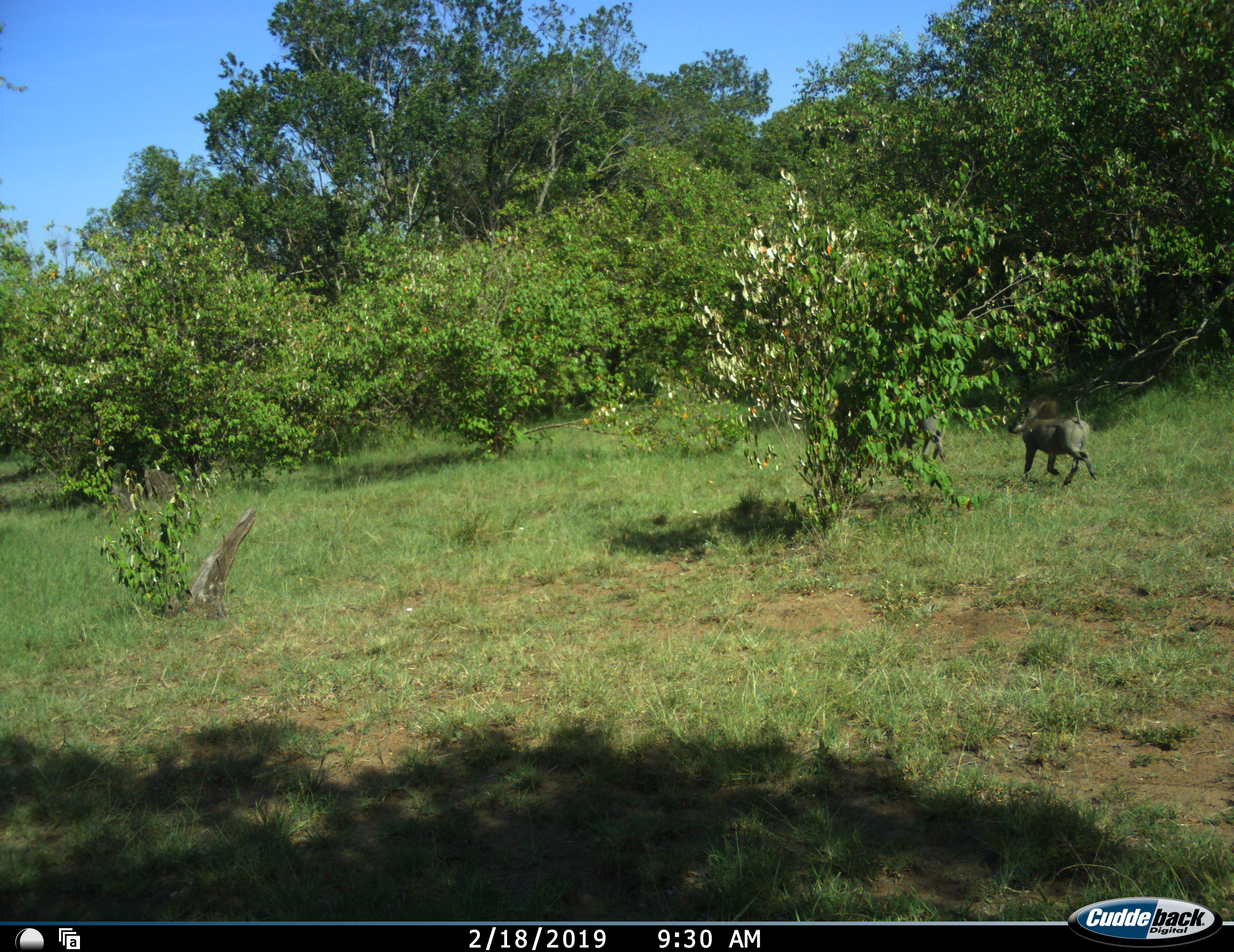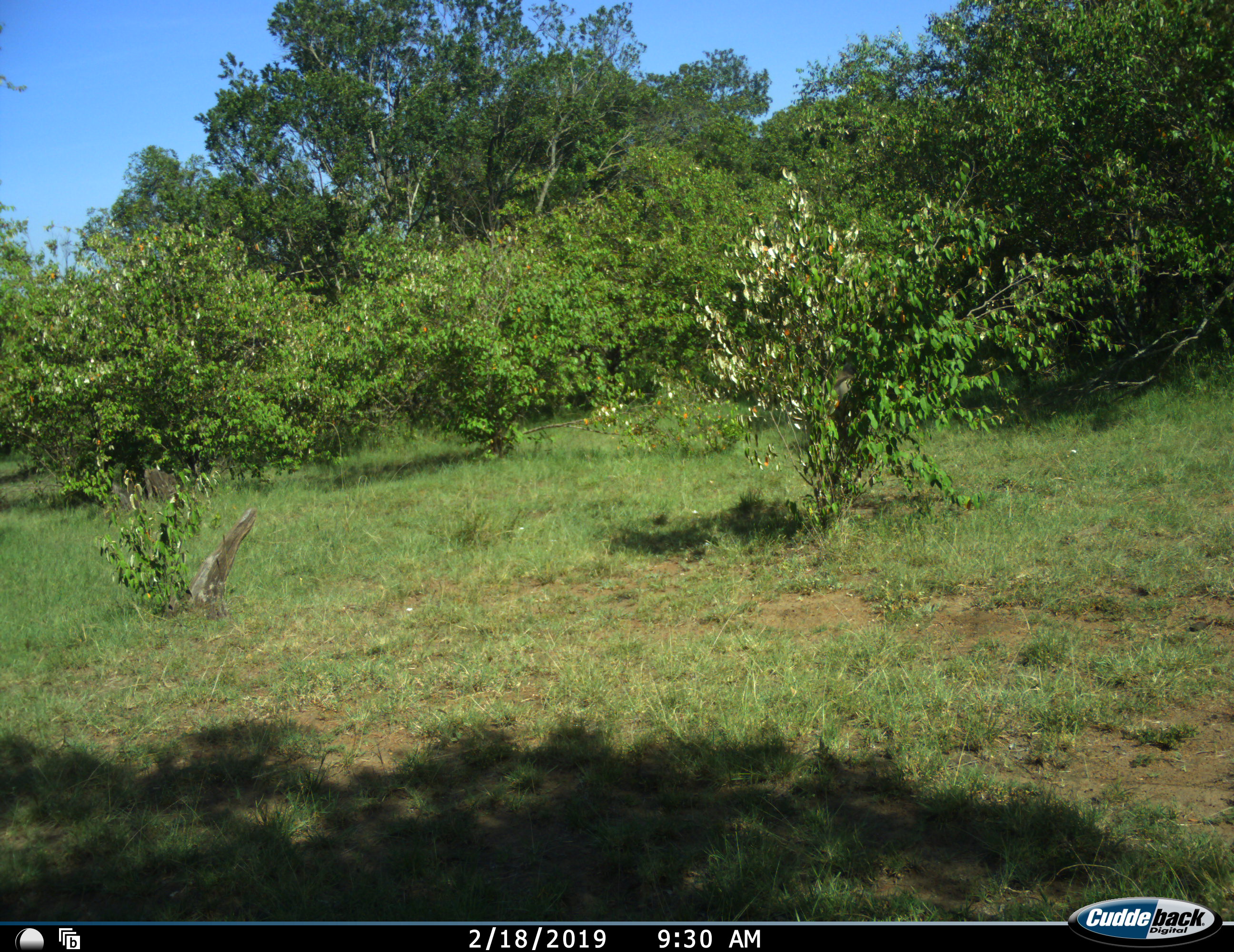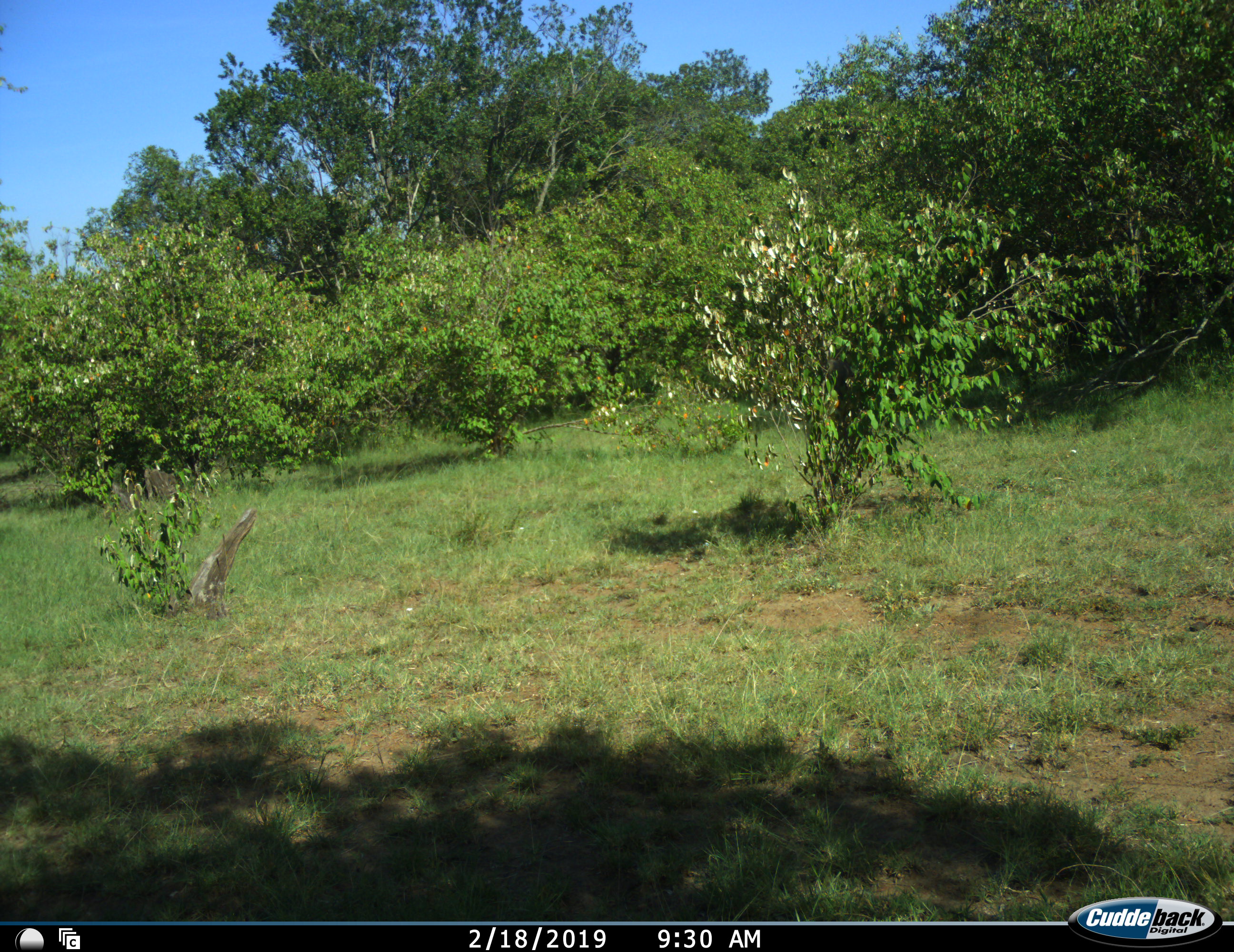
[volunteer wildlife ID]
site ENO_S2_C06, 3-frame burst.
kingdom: Animalia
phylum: Chordata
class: Mammalia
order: Artiodactyla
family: Suidae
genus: Phacochoerus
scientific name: Phacochoerus africanus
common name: warthog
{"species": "warthog (Phacochoerus africanus)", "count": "2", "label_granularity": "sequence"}